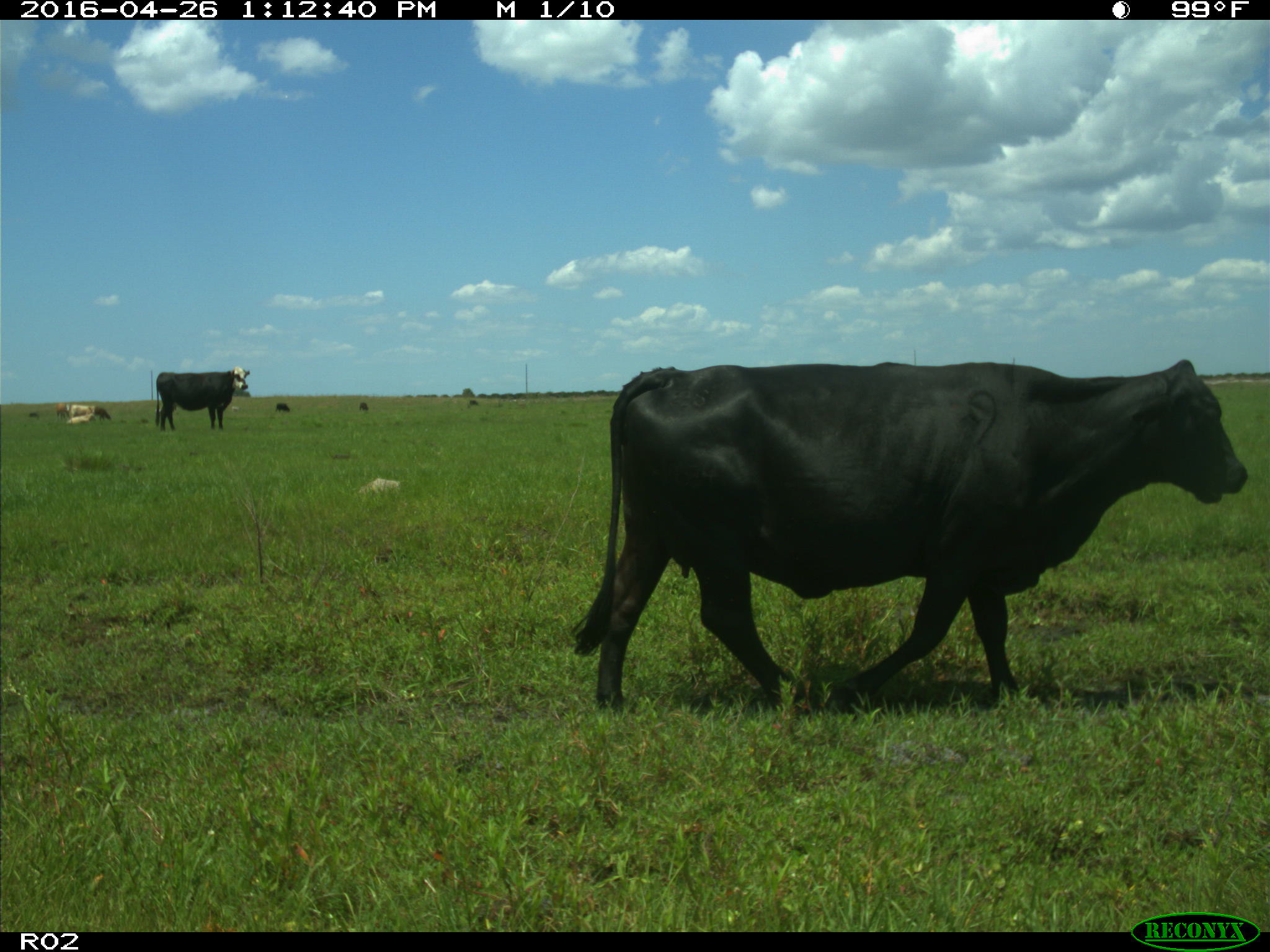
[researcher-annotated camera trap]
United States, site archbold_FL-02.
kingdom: Animalia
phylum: Chordata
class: Mammalia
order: Artiodactyla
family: Bovidae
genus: Bos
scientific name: Bos taurus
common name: domestic cow